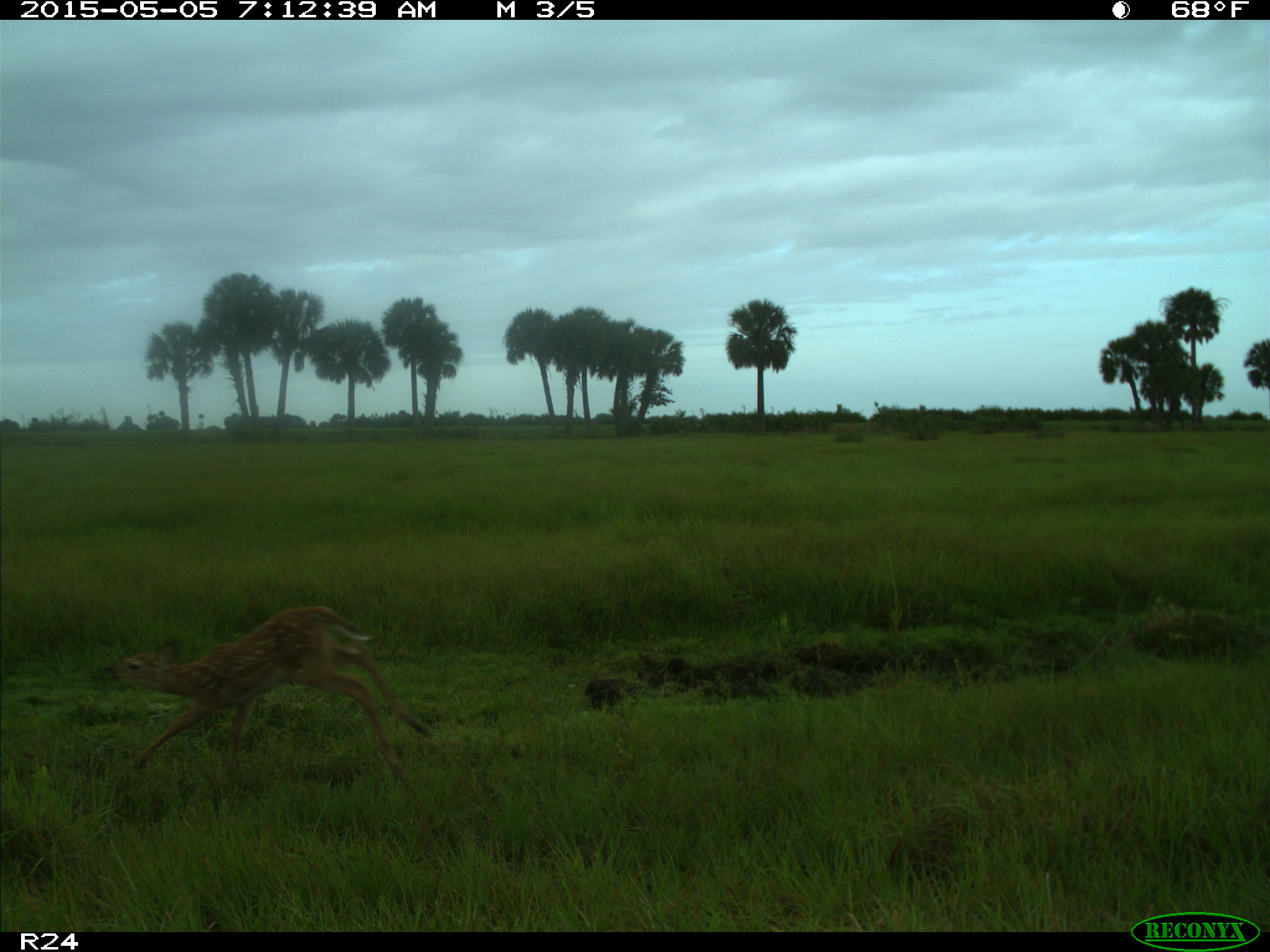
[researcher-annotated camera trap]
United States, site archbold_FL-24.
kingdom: Animalia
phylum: Chordata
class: Mammalia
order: Artiodactyla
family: Bovidae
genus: Bos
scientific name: Bos taurus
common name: domestic cow